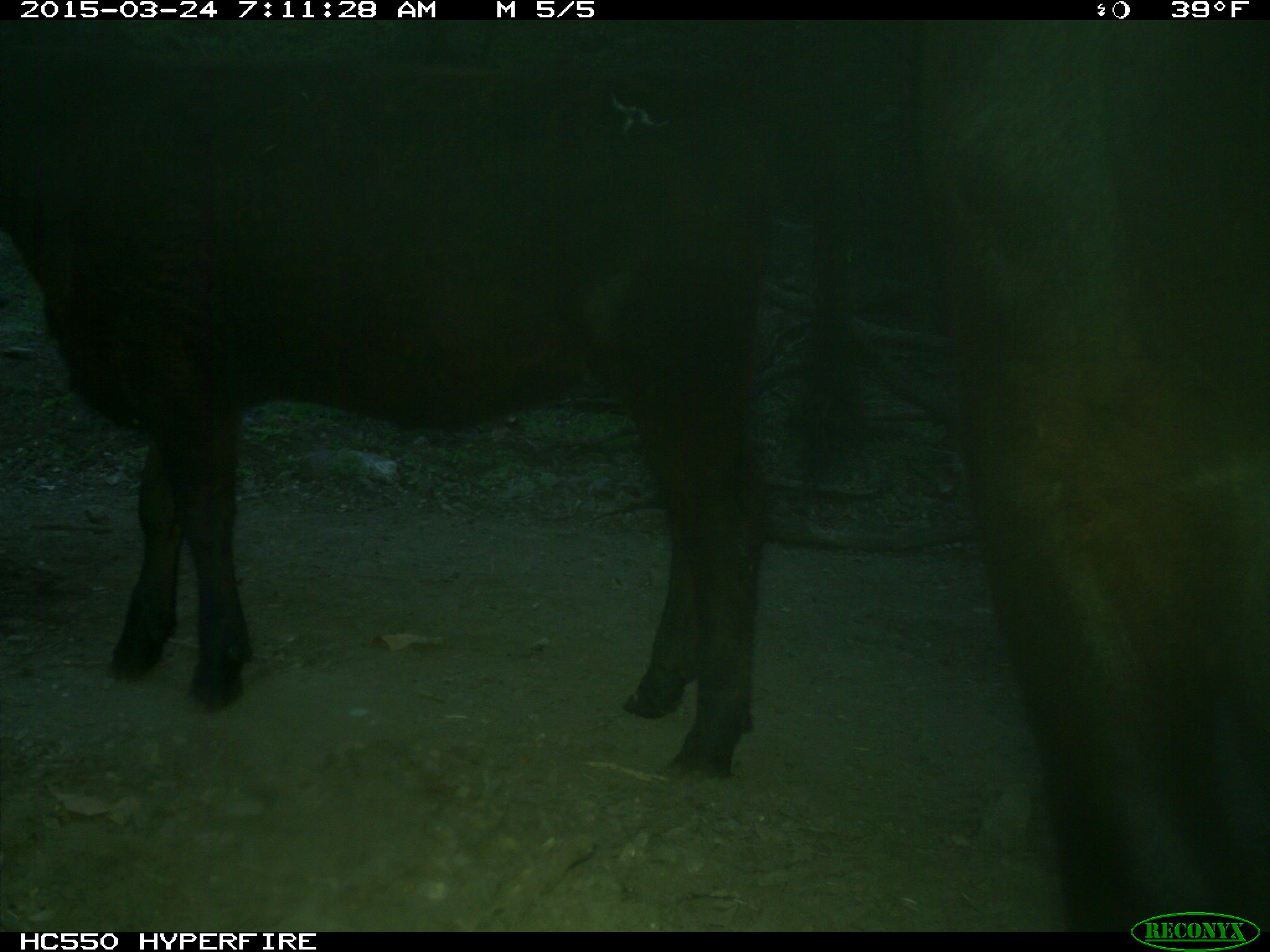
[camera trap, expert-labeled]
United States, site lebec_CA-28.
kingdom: Animalia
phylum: Chordata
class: Mammalia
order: Artiodactyla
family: Bovidae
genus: Bos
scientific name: Bos taurus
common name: domestic cow